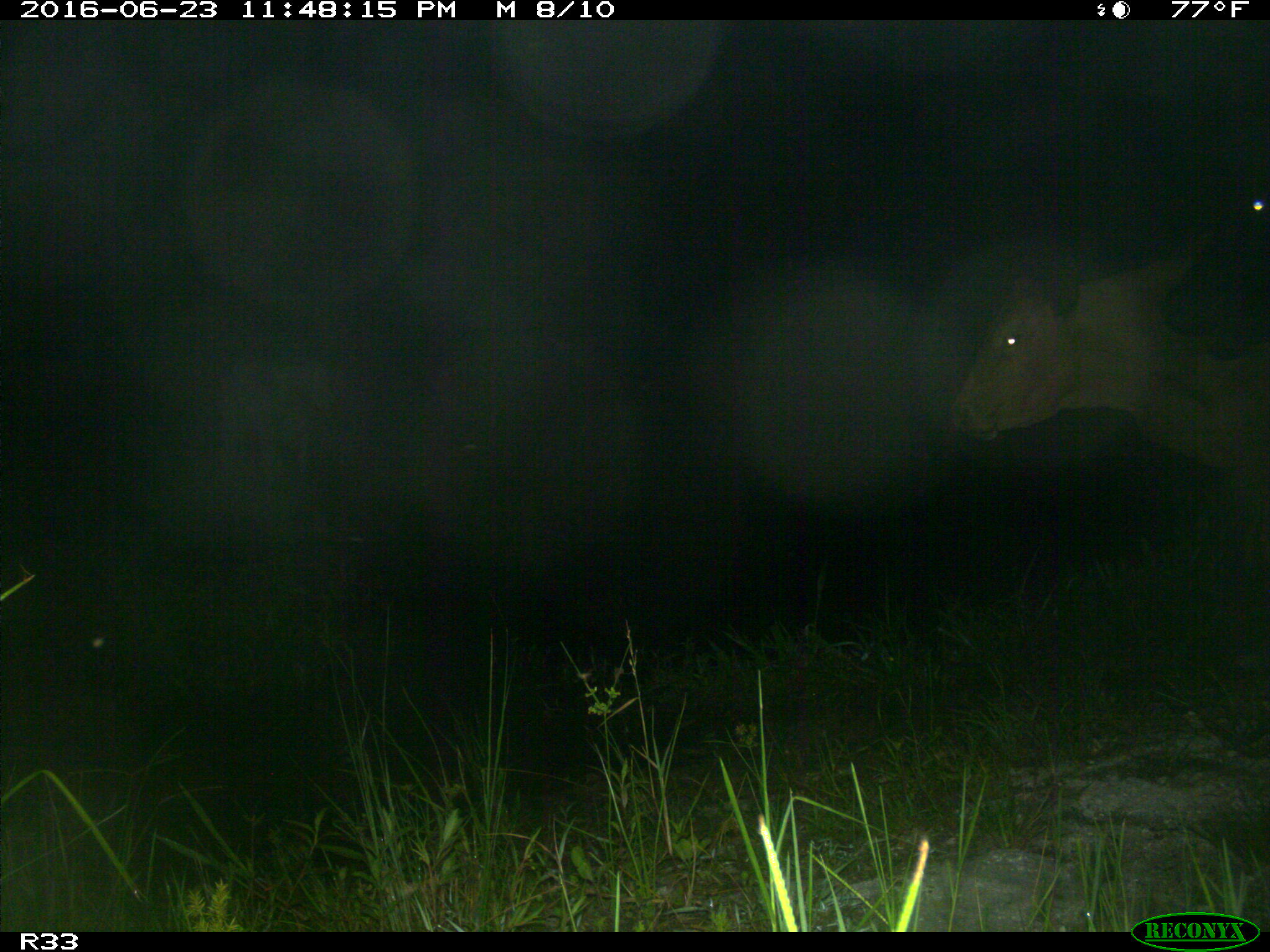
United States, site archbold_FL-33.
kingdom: Animalia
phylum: Chordata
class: Mammalia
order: Artiodactyla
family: Bovidae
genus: Bos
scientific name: Bos taurus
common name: domestic cow